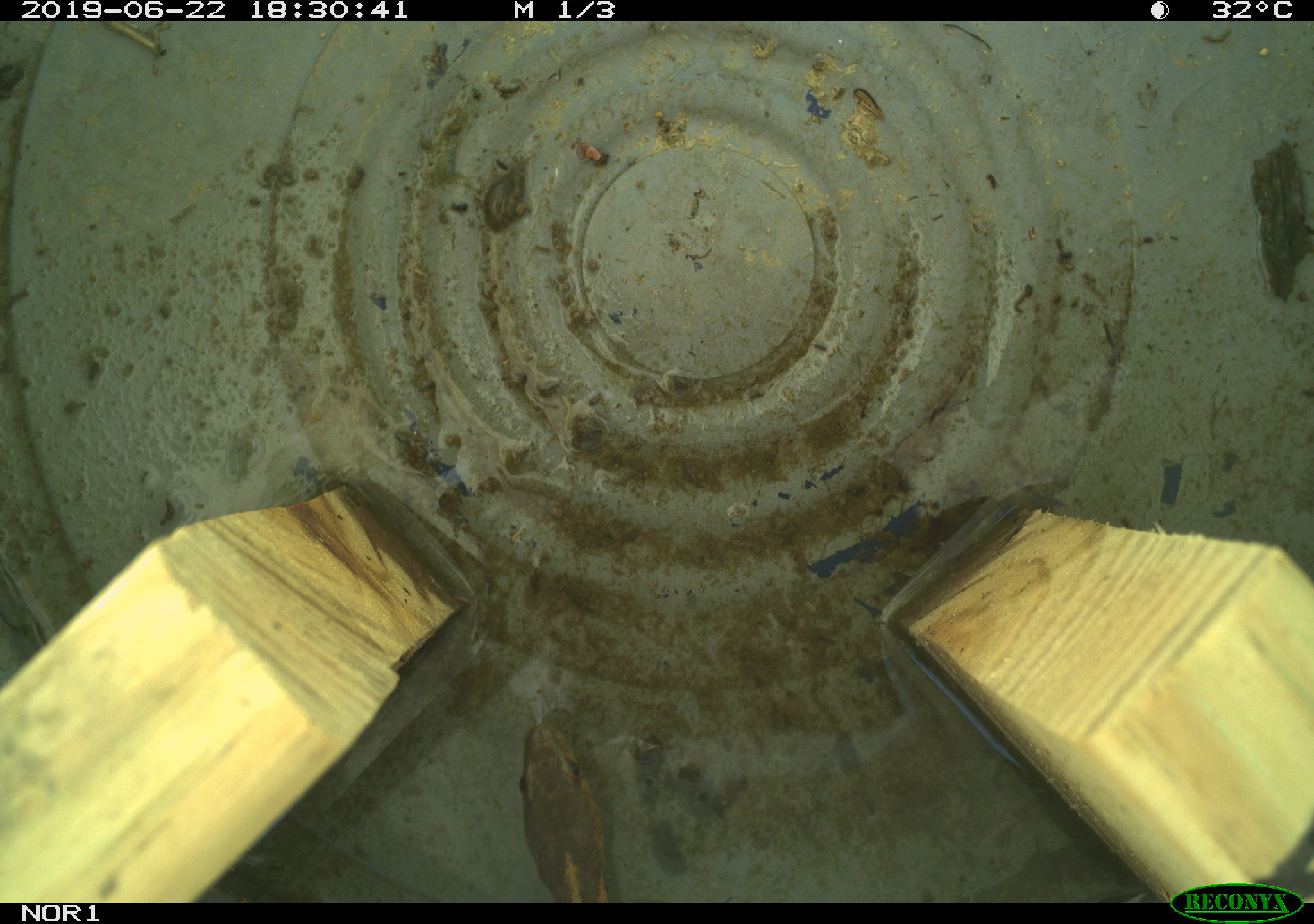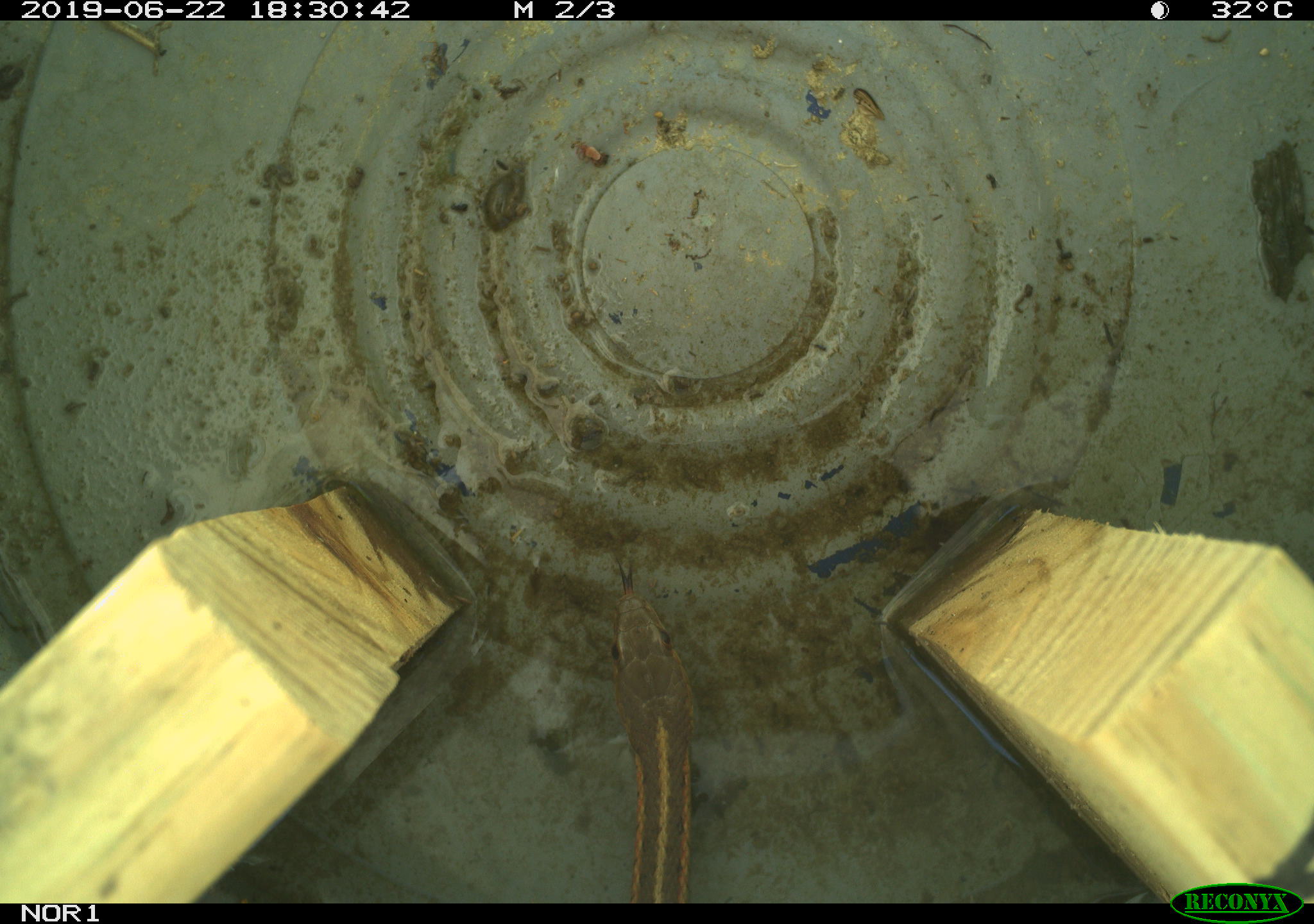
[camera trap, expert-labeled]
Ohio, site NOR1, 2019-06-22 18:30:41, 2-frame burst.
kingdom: Animalia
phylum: Chordata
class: Reptilia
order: Squamata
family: Colubridae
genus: Thamnophis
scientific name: Thamnophis sirtalis sirtalis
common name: eastern gartersnake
Eastern gartersnake (Thamnophis sirtalis sirtalis).